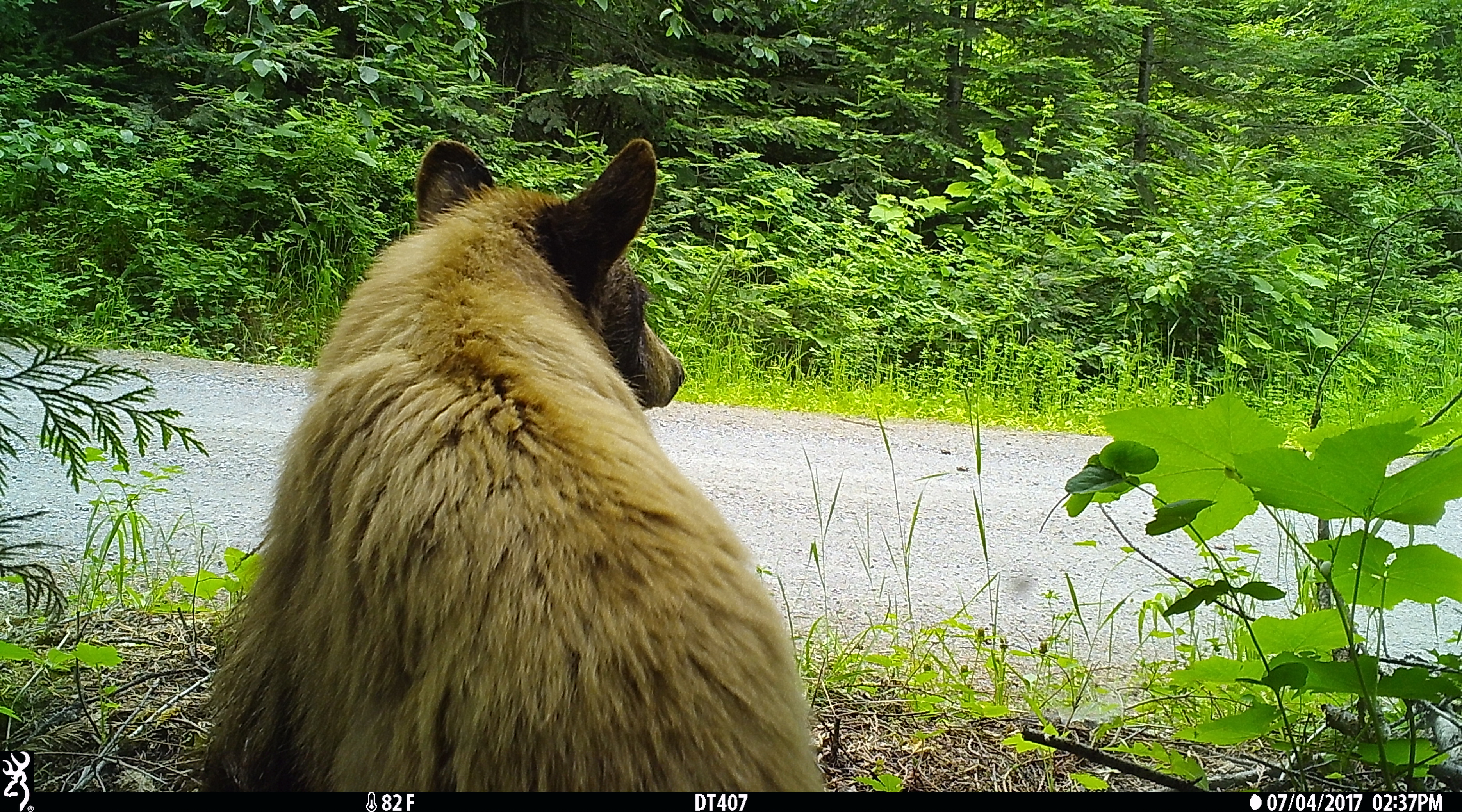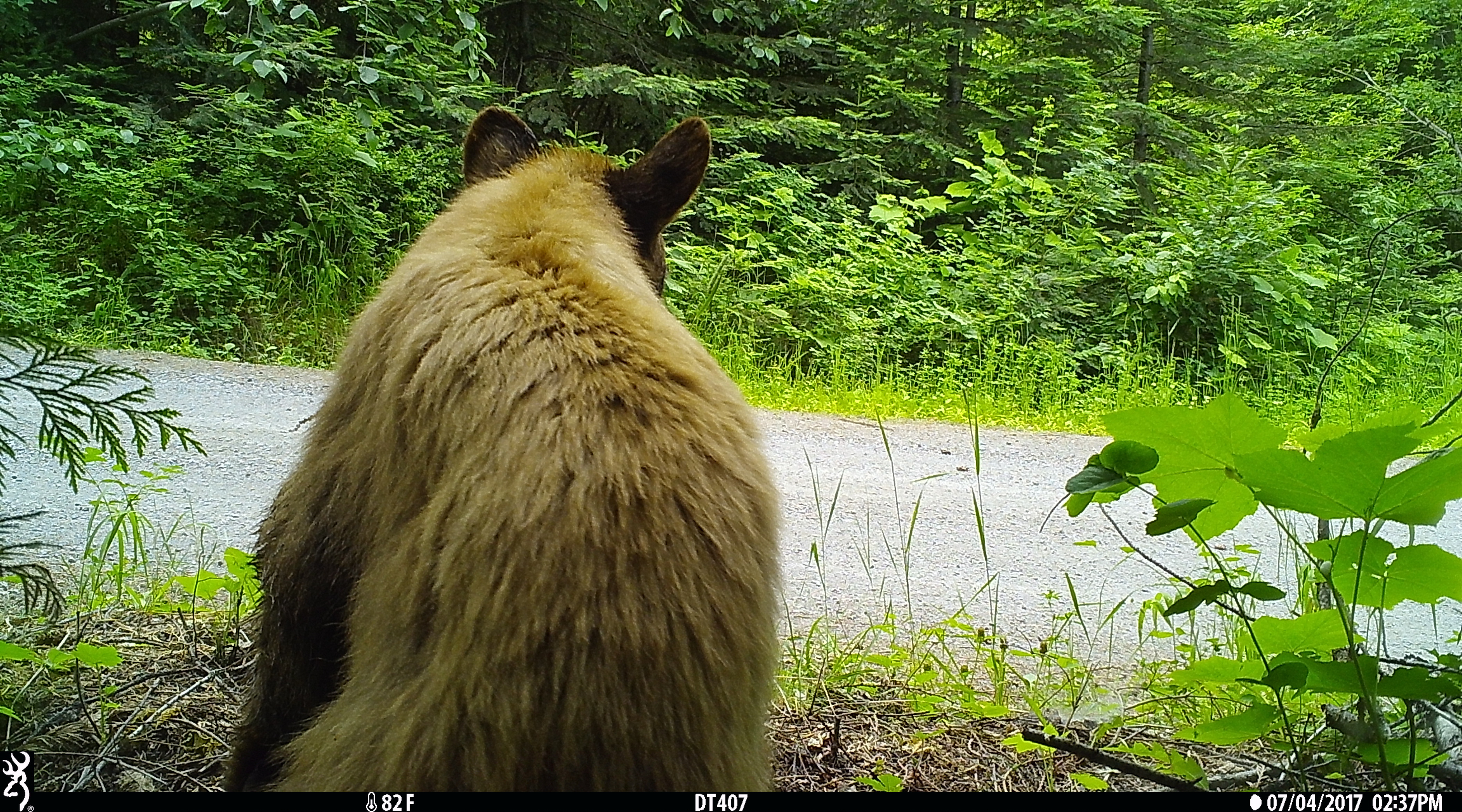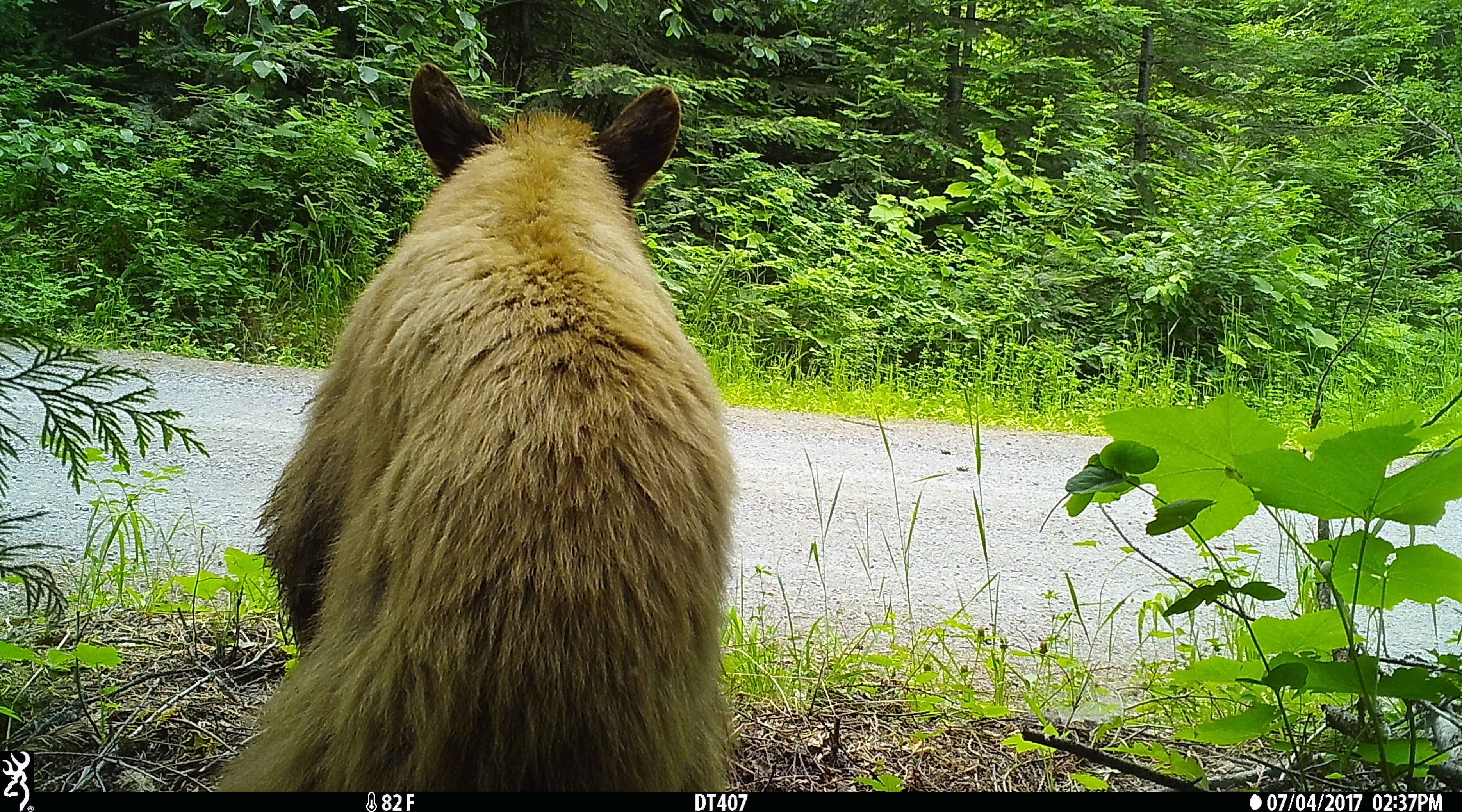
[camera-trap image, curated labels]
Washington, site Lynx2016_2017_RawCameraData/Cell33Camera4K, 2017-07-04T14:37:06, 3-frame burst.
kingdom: Animalia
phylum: Chordata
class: Mammalia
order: Carnivora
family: Ursidae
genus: Ursus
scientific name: Ursus americanus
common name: american black bear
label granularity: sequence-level